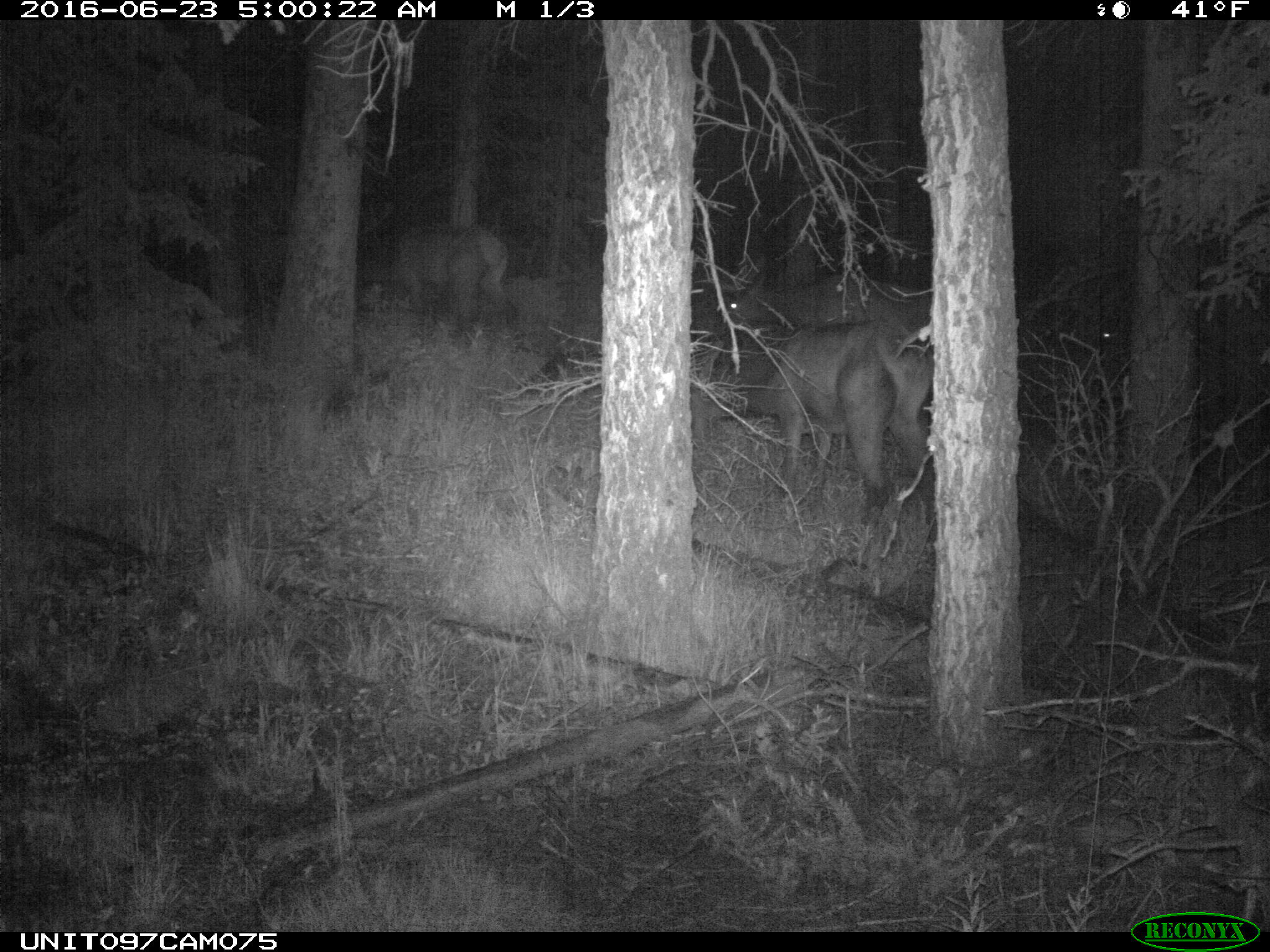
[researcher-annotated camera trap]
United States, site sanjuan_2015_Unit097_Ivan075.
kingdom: Animalia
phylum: Chordata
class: Mammalia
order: Artiodactyla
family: Cervidae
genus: Cervus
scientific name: Cervus elaphus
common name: red deer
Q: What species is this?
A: Cervus elaphus (red deer).